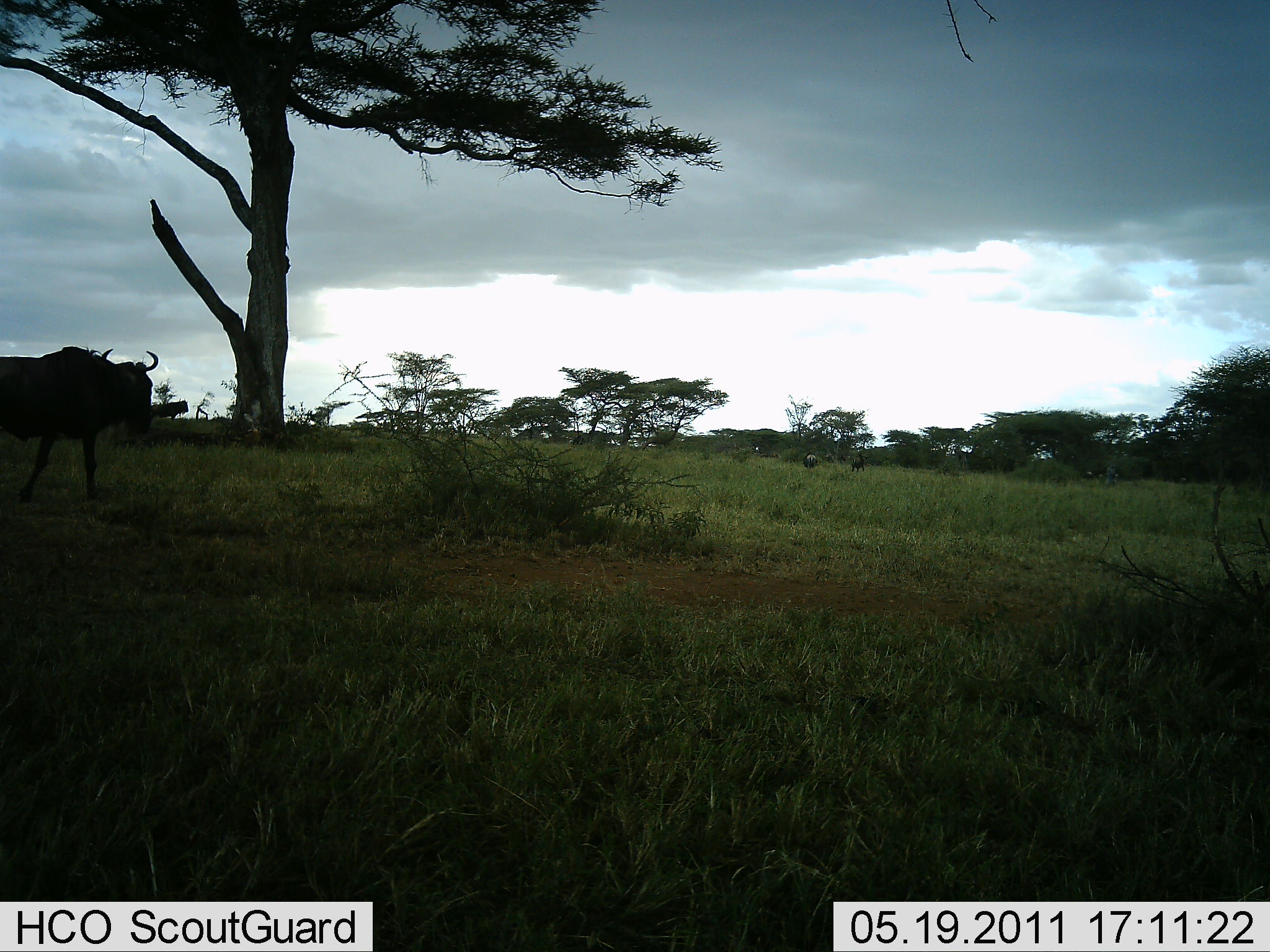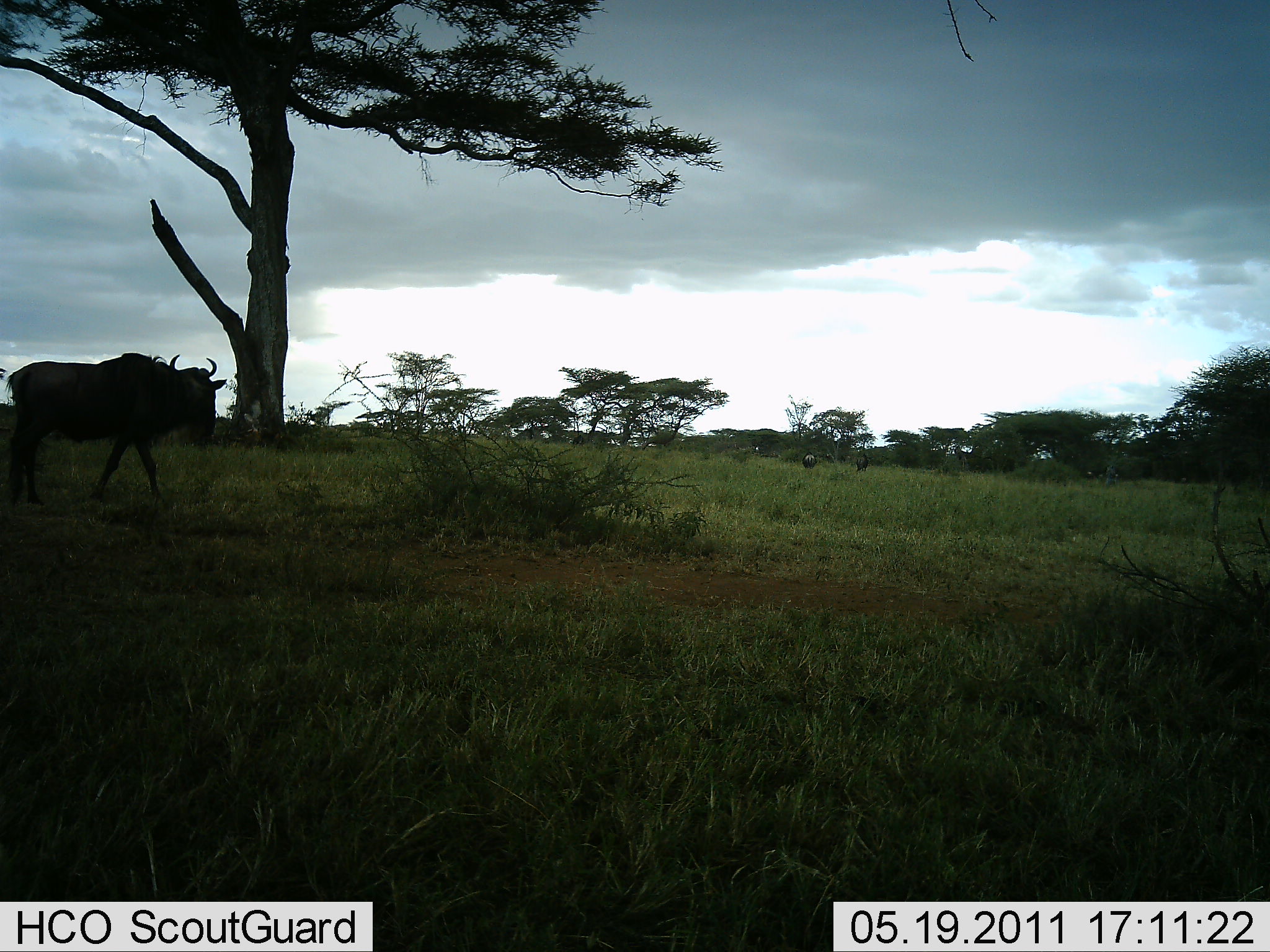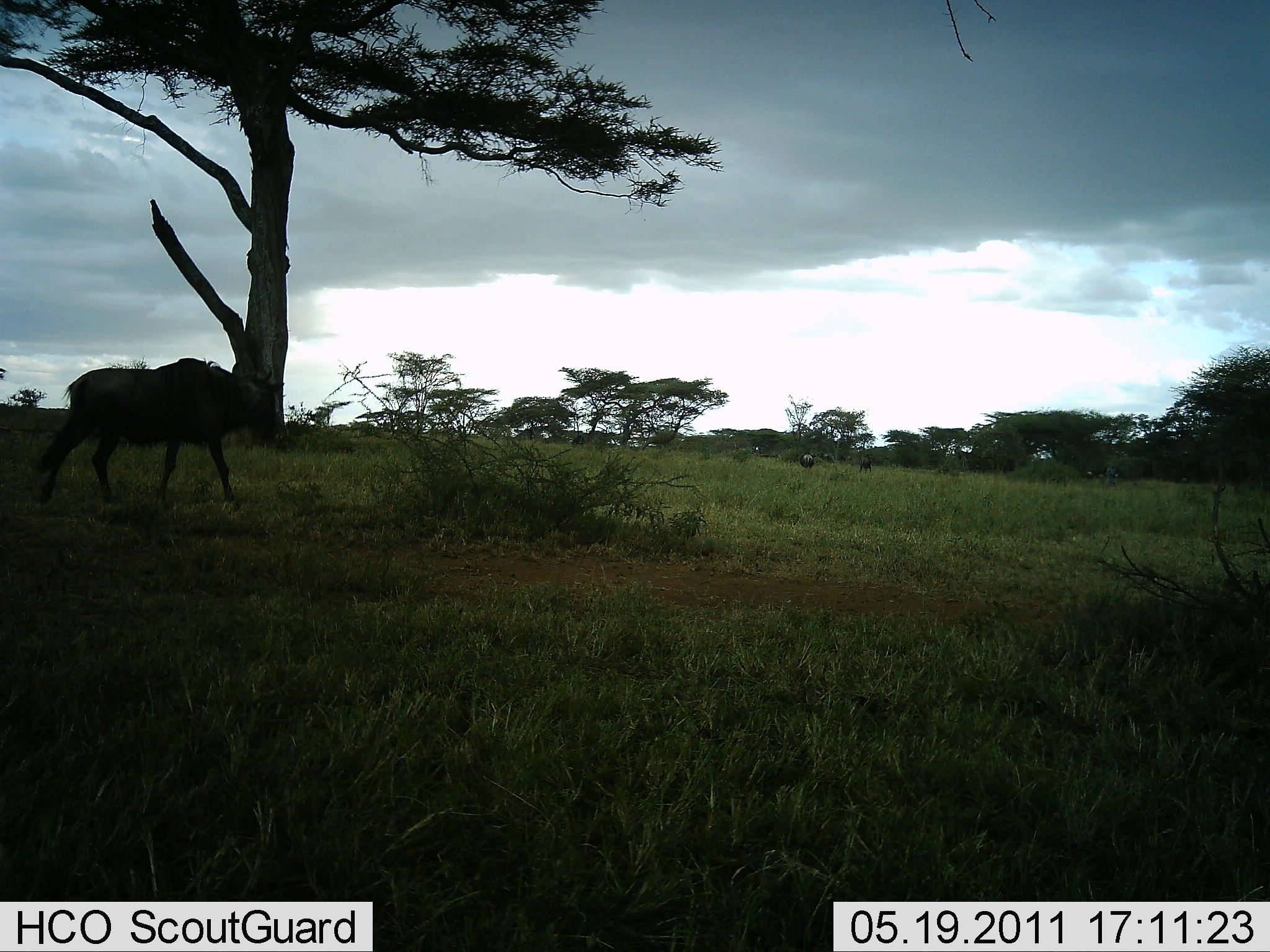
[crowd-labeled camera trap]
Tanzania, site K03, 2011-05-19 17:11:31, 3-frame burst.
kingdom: Animalia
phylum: Chordata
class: Mammalia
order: Artiodactyla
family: Bovidae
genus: Connochaetes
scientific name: Connochaetes taurinus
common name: blue wildebeest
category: wildebeest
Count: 1.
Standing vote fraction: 15%.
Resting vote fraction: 0%.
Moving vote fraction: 100%.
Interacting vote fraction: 0%.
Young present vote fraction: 0%.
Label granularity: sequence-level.